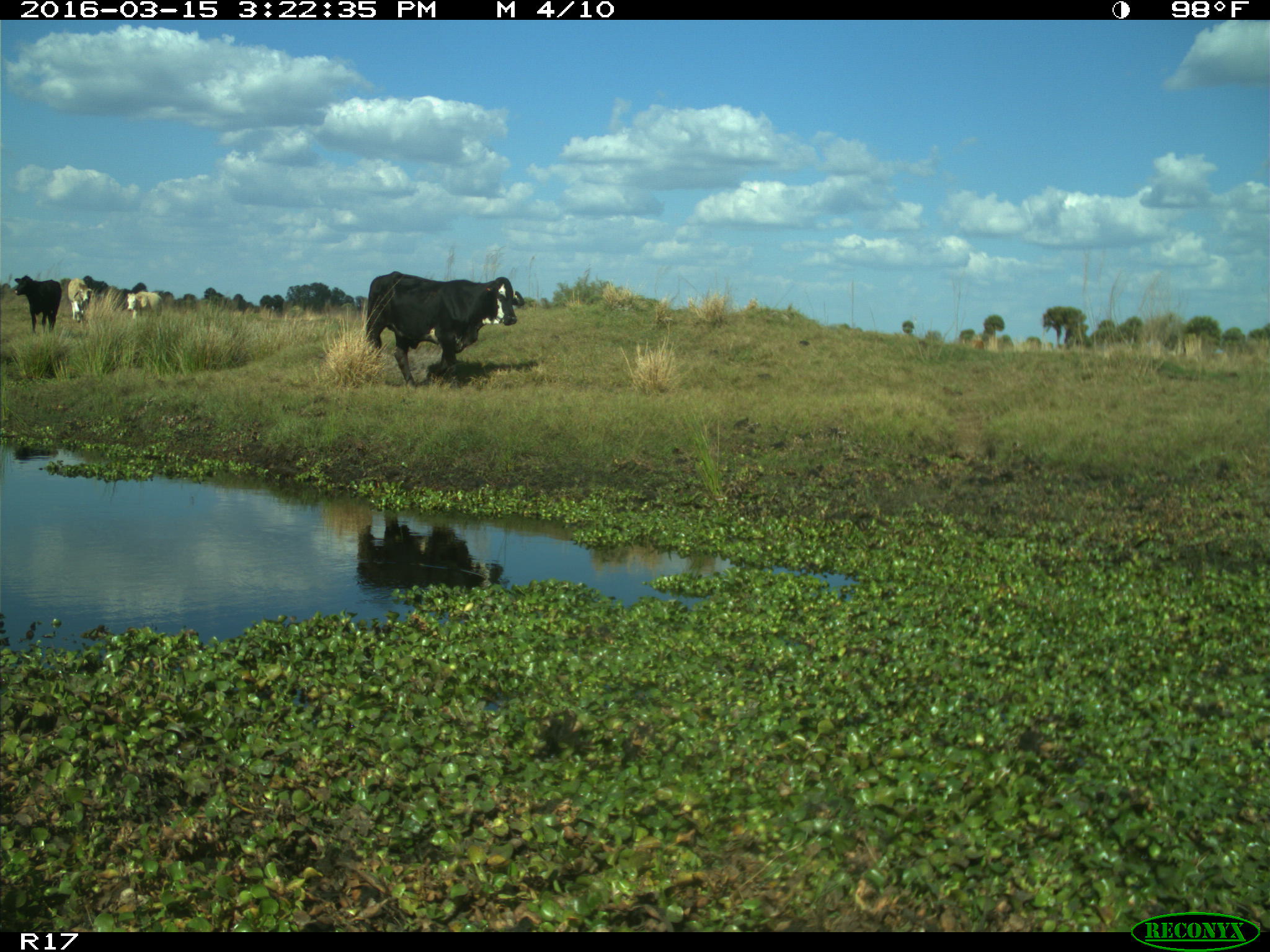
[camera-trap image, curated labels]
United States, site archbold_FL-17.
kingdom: Animalia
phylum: Chordata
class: Mammalia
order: Artiodactyla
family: Bovidae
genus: Bos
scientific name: Bos taurus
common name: domestic cow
Bos taurus (domestic cow).